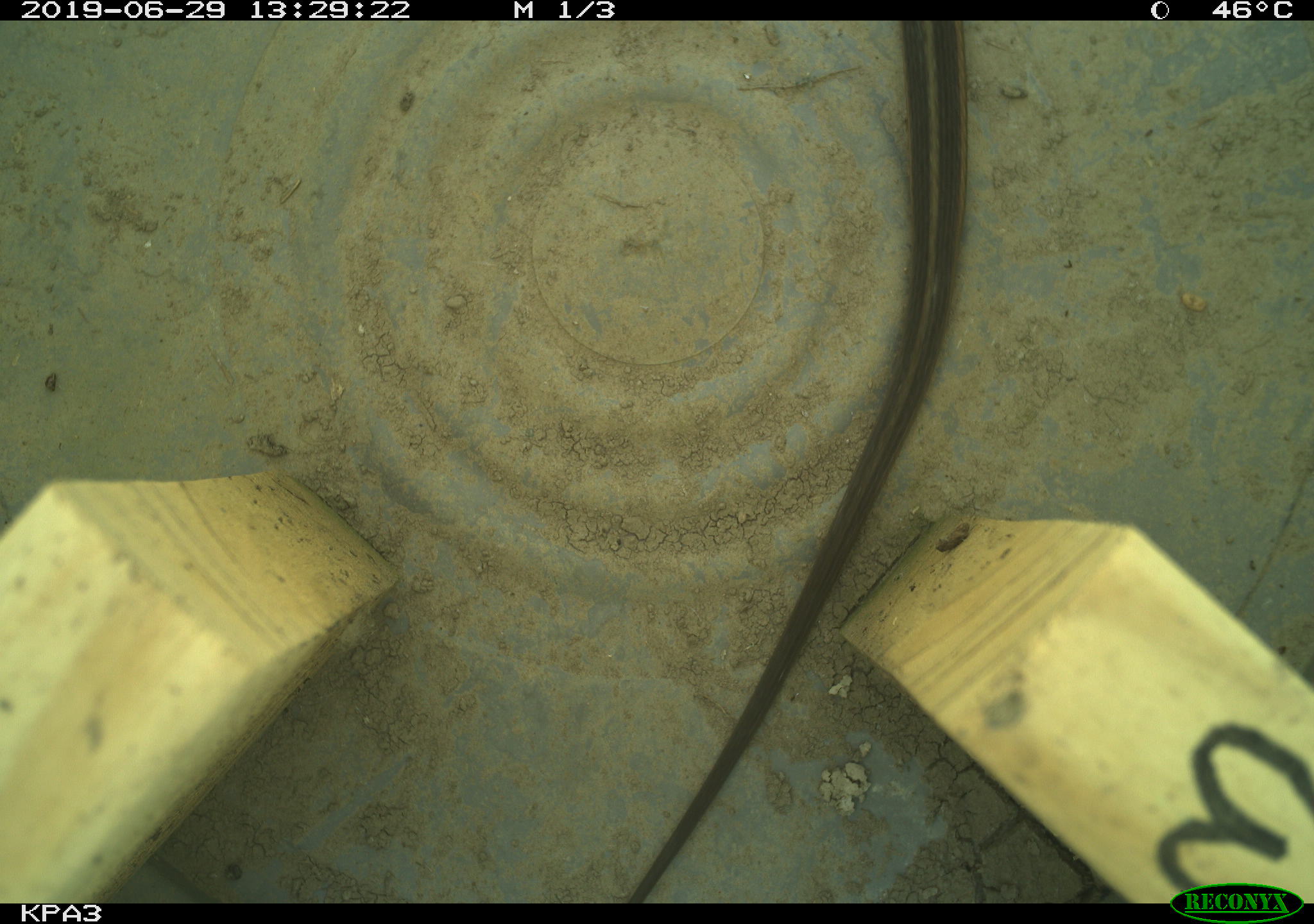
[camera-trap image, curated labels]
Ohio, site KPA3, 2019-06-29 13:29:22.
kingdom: Animalia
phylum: Chordata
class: Reptilia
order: Squamata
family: Colubridae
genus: Thamnophis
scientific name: Thamnophis sirtalis sirtalis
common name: eastern gartersnake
Eastern gartersnake (Thamnophis sirtalis sirtalis).